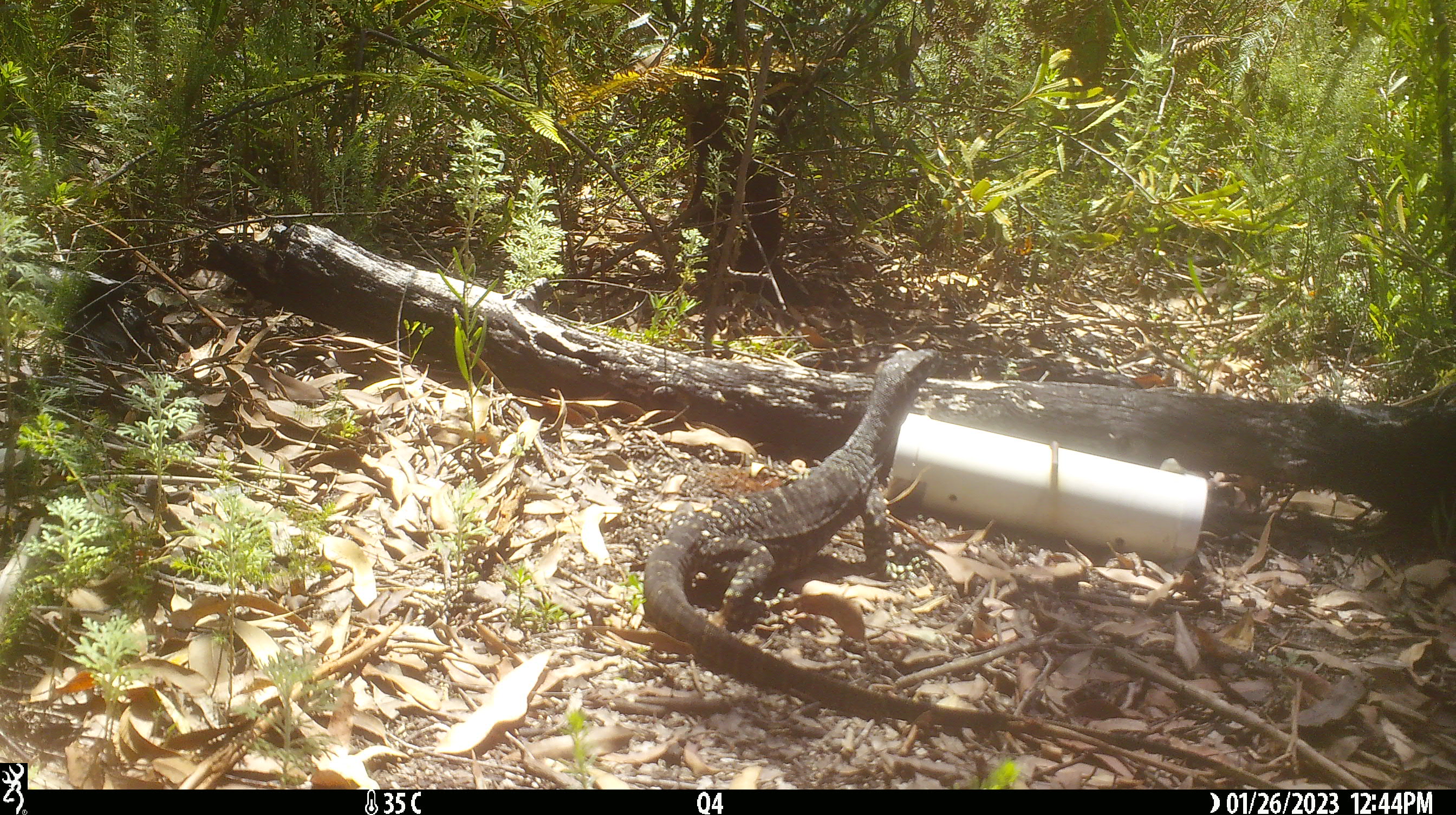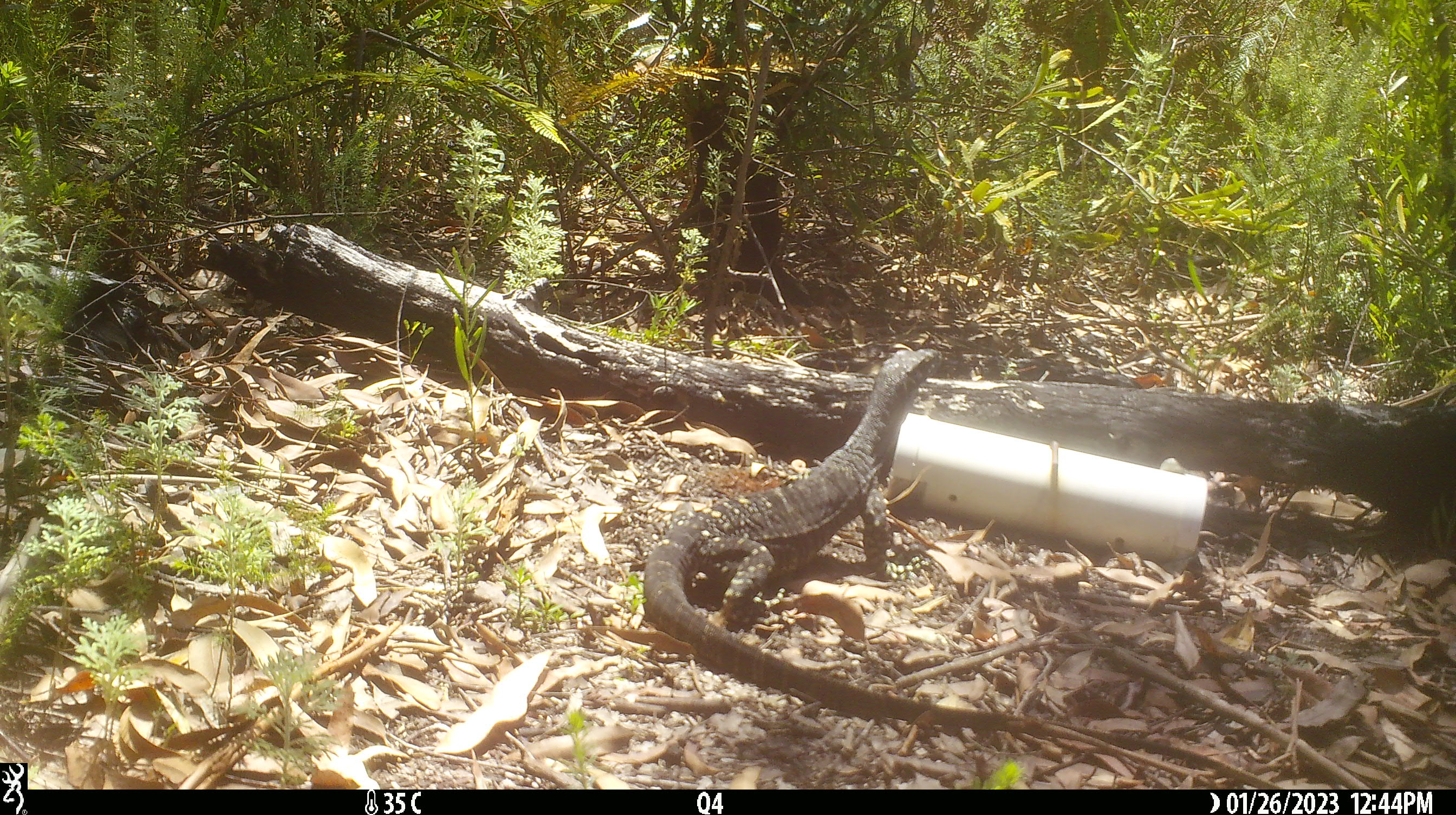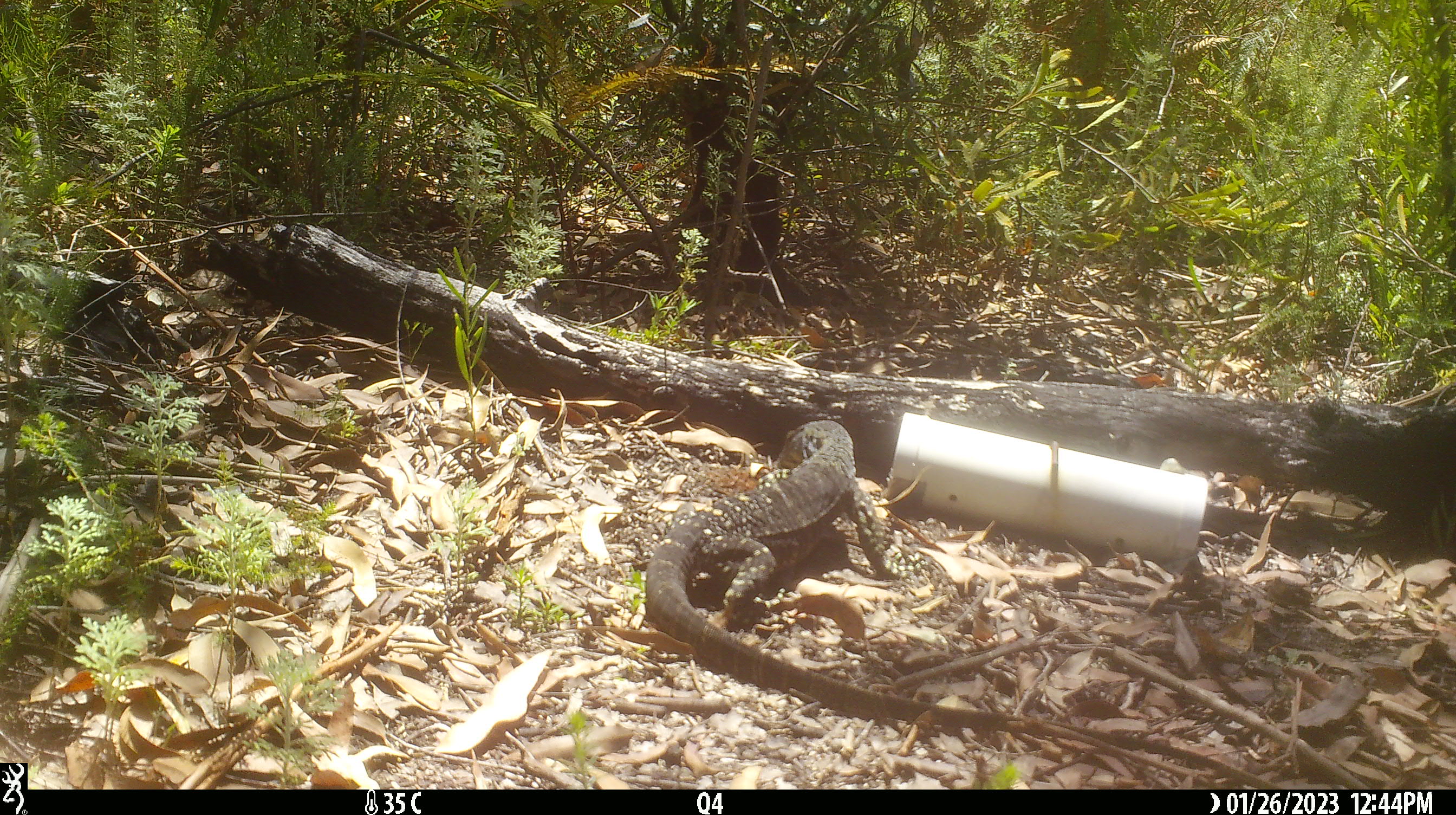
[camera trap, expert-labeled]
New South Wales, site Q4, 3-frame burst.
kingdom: Animalia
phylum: Chordata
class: Reptilia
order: Squamata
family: Varanidae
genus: Varanus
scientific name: Varanus varius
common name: lace monitor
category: goanna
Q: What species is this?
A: Goanna (lace monitor) (Varanus varius).